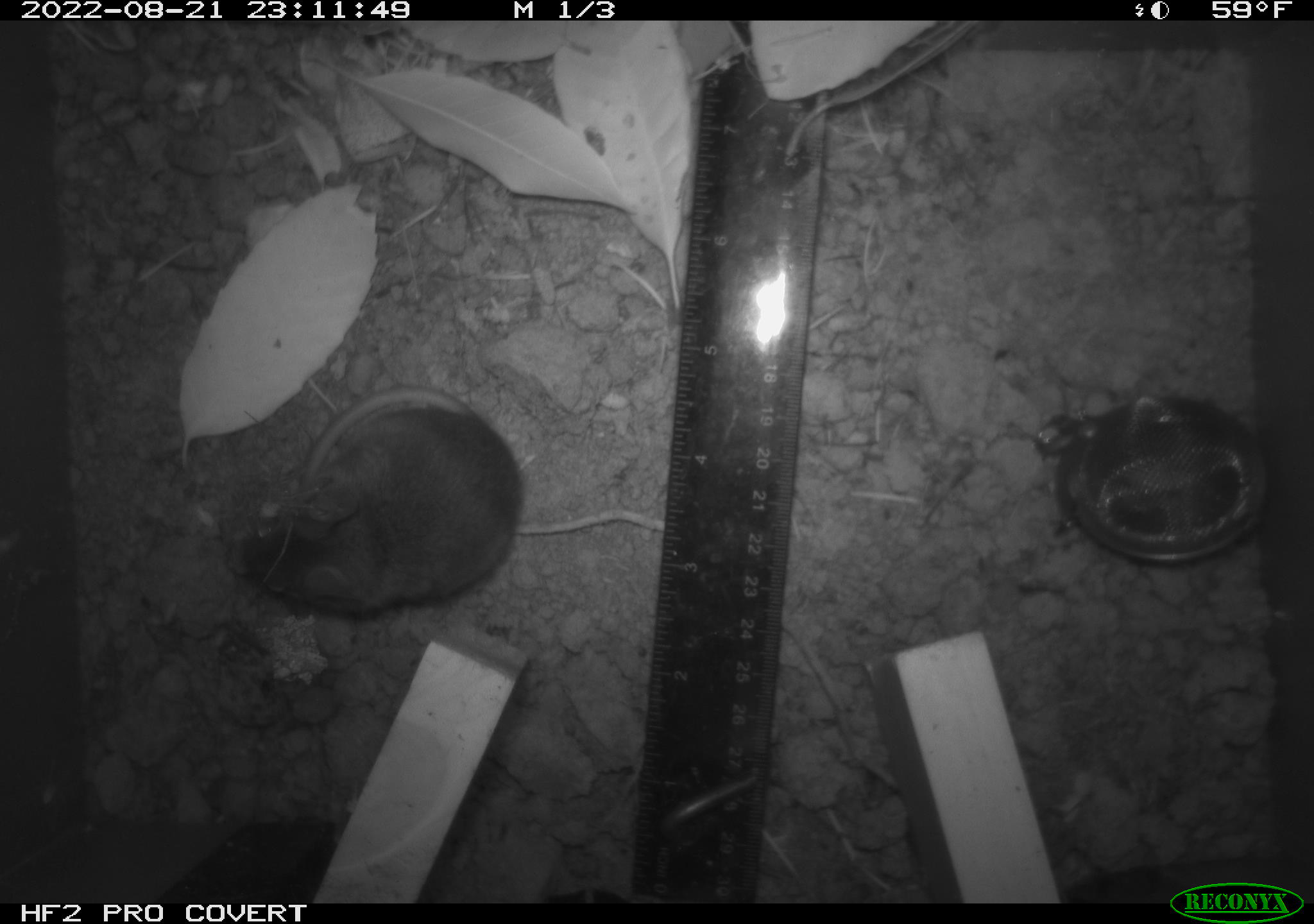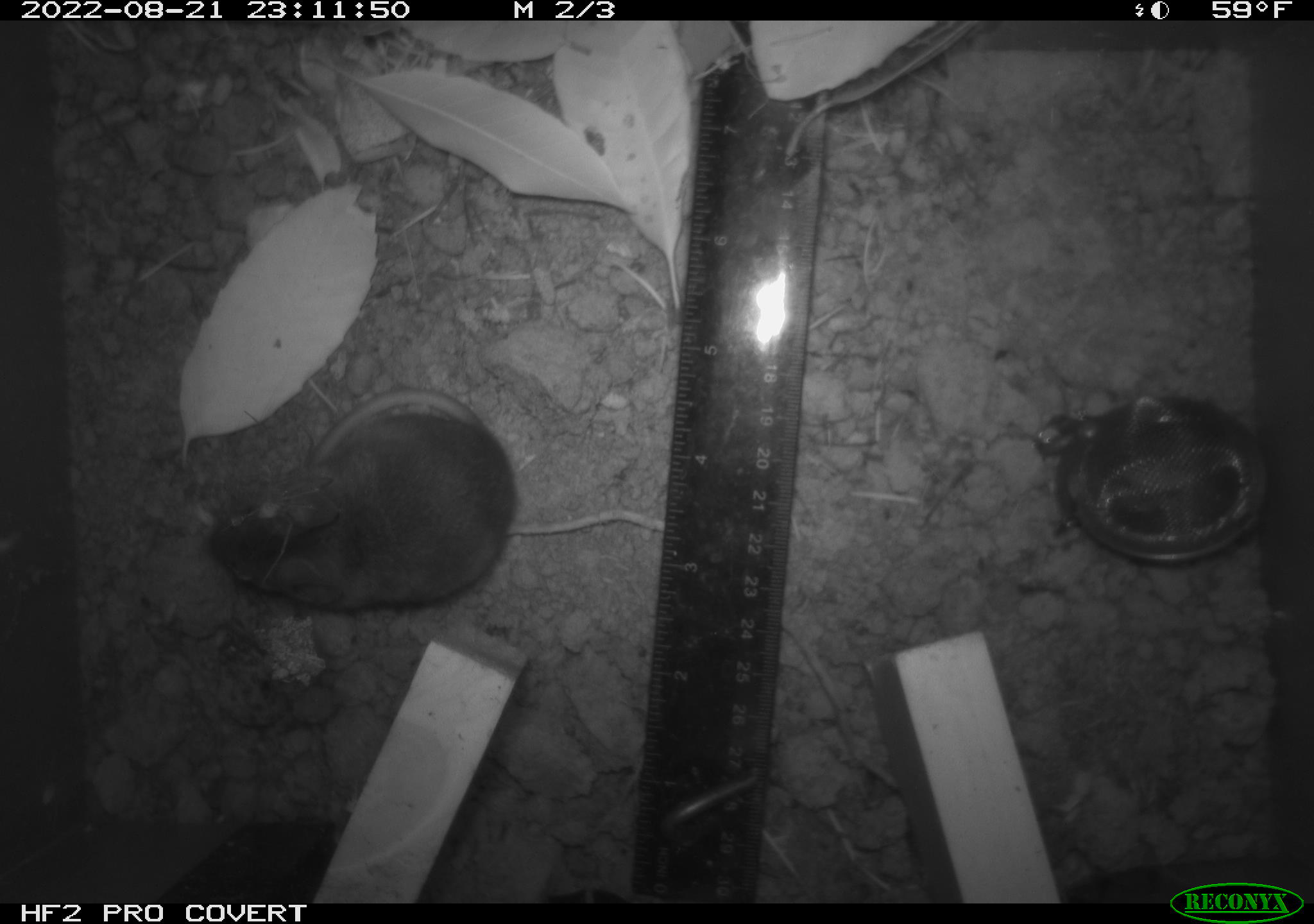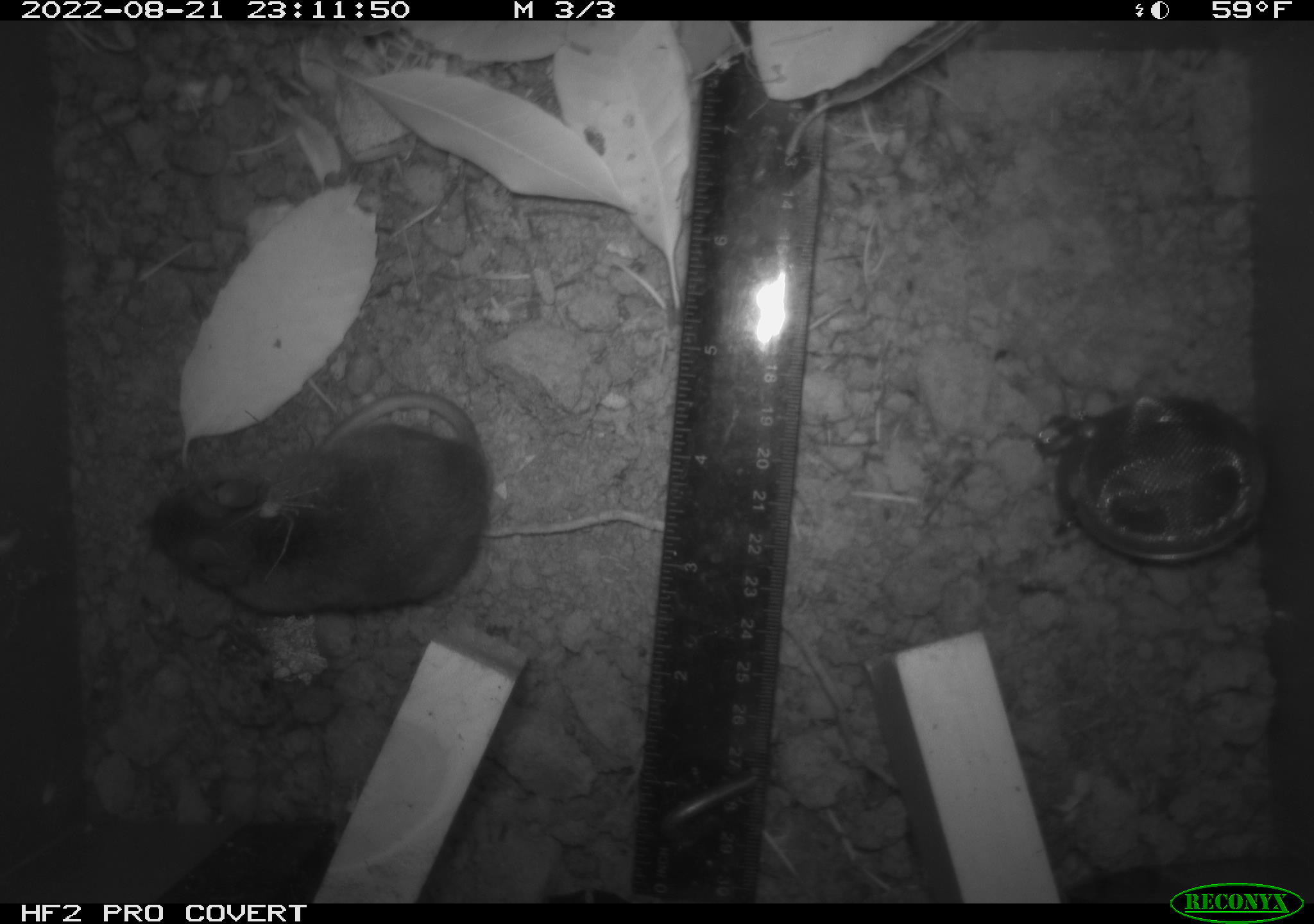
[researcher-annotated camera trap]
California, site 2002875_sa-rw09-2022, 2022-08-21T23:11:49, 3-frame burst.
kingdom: Animalia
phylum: Arthropoda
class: Arachnida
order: Araneae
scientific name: Araneae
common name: spider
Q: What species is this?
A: Spider (Araneae).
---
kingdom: Animalia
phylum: Chordata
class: Mammalia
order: Rodentia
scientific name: Rodentia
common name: rodent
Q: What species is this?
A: Rodent (Rodentia).